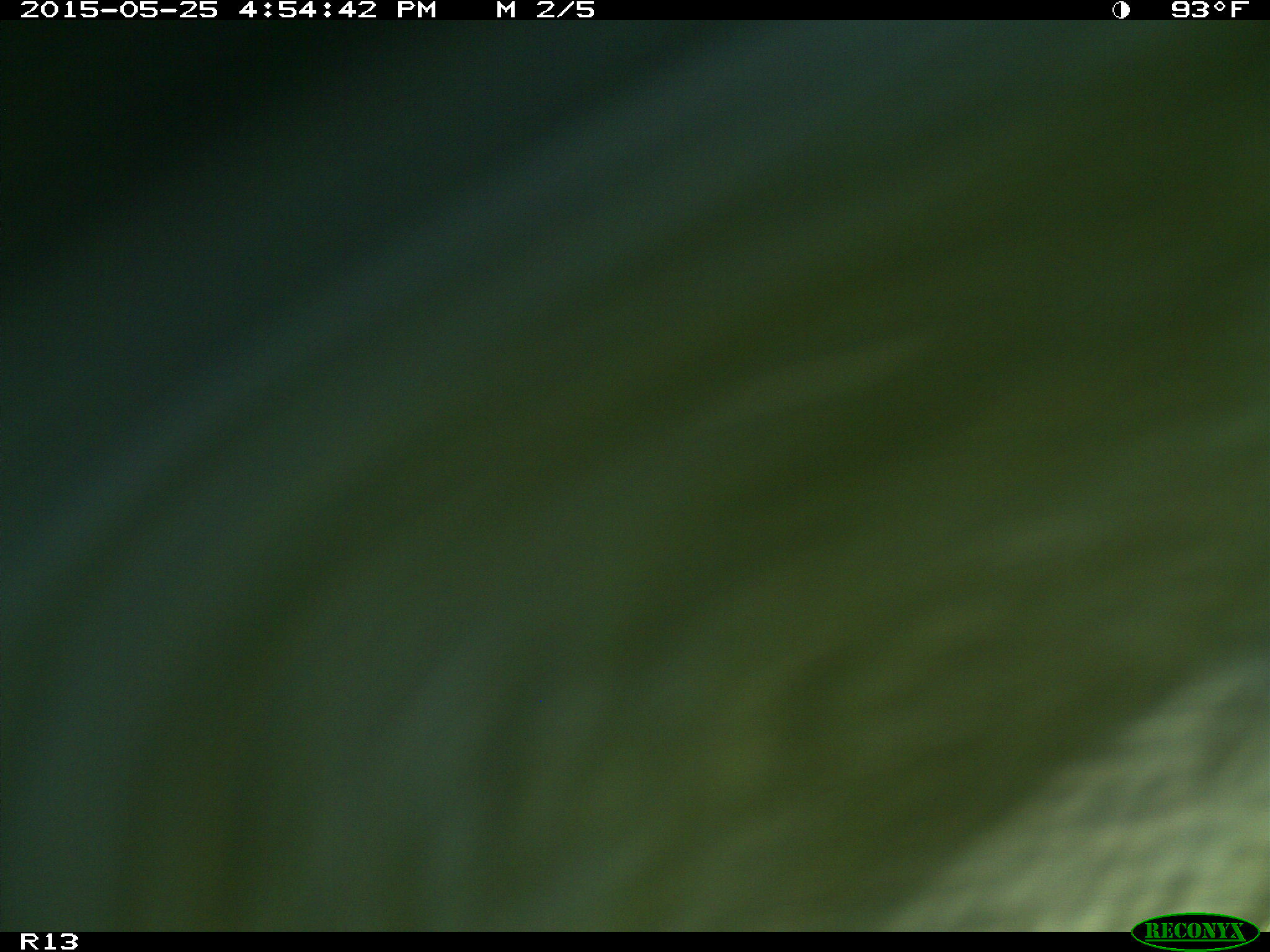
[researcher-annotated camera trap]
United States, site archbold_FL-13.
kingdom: Animalia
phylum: Chordata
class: Mammalia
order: Artiodactyla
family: Bovidae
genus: Bos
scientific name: Bos taurus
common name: domestic cow